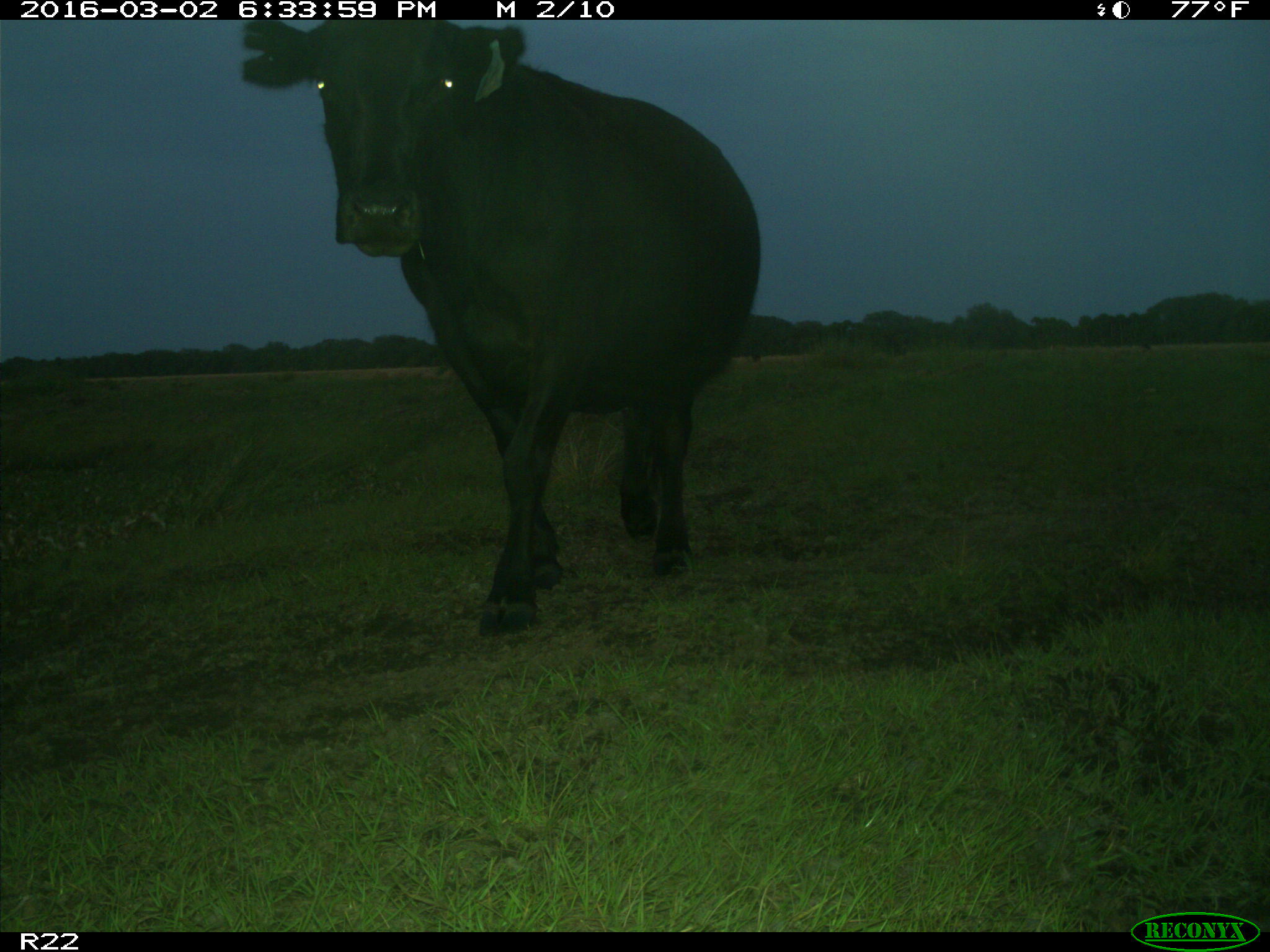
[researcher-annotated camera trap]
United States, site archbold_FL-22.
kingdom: Animalia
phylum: Chordata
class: Mammalia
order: Artiodactyla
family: Bovidae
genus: Bos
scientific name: Bos taurus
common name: domestic cow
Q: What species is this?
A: Bos taurus (domestic cow).